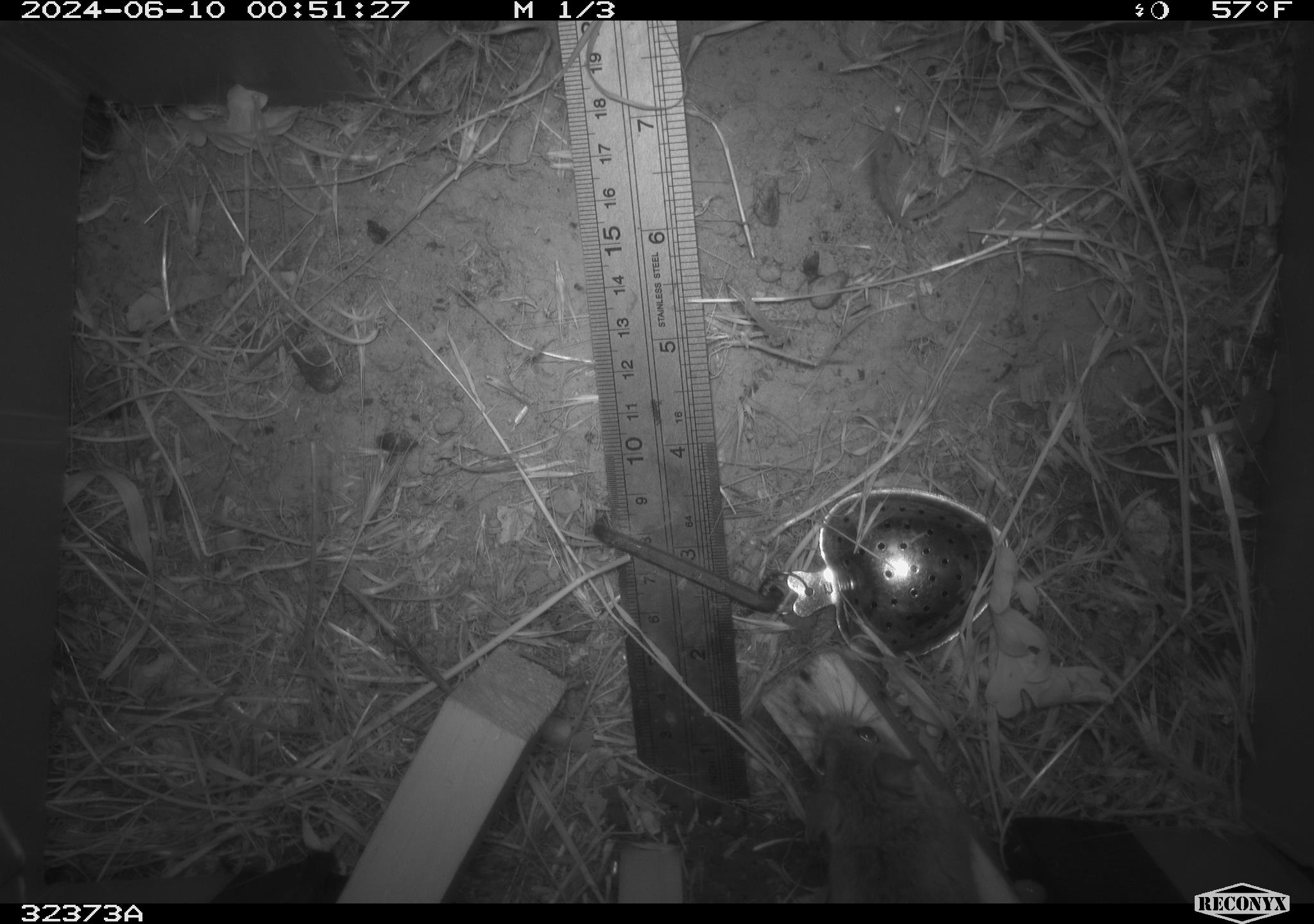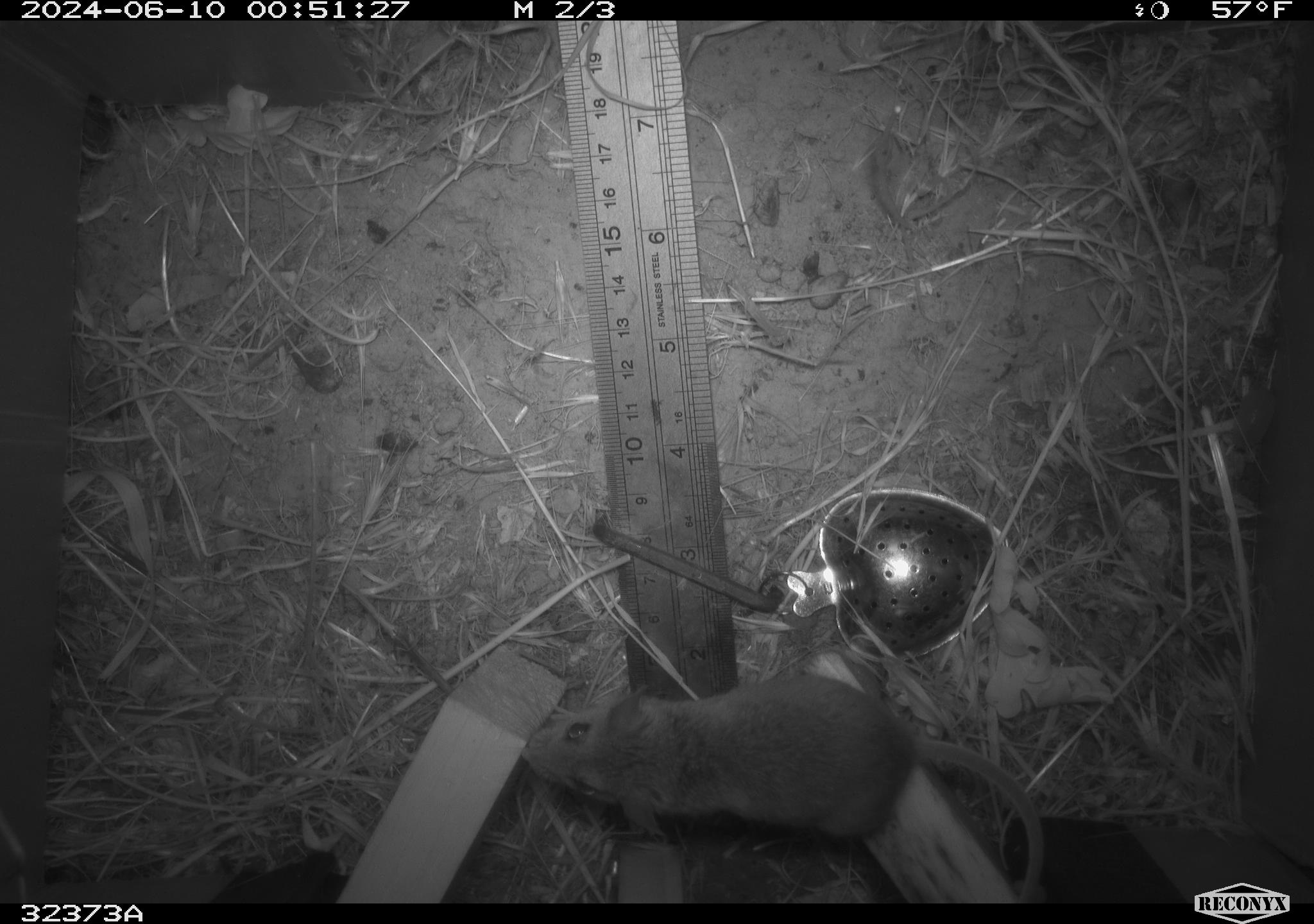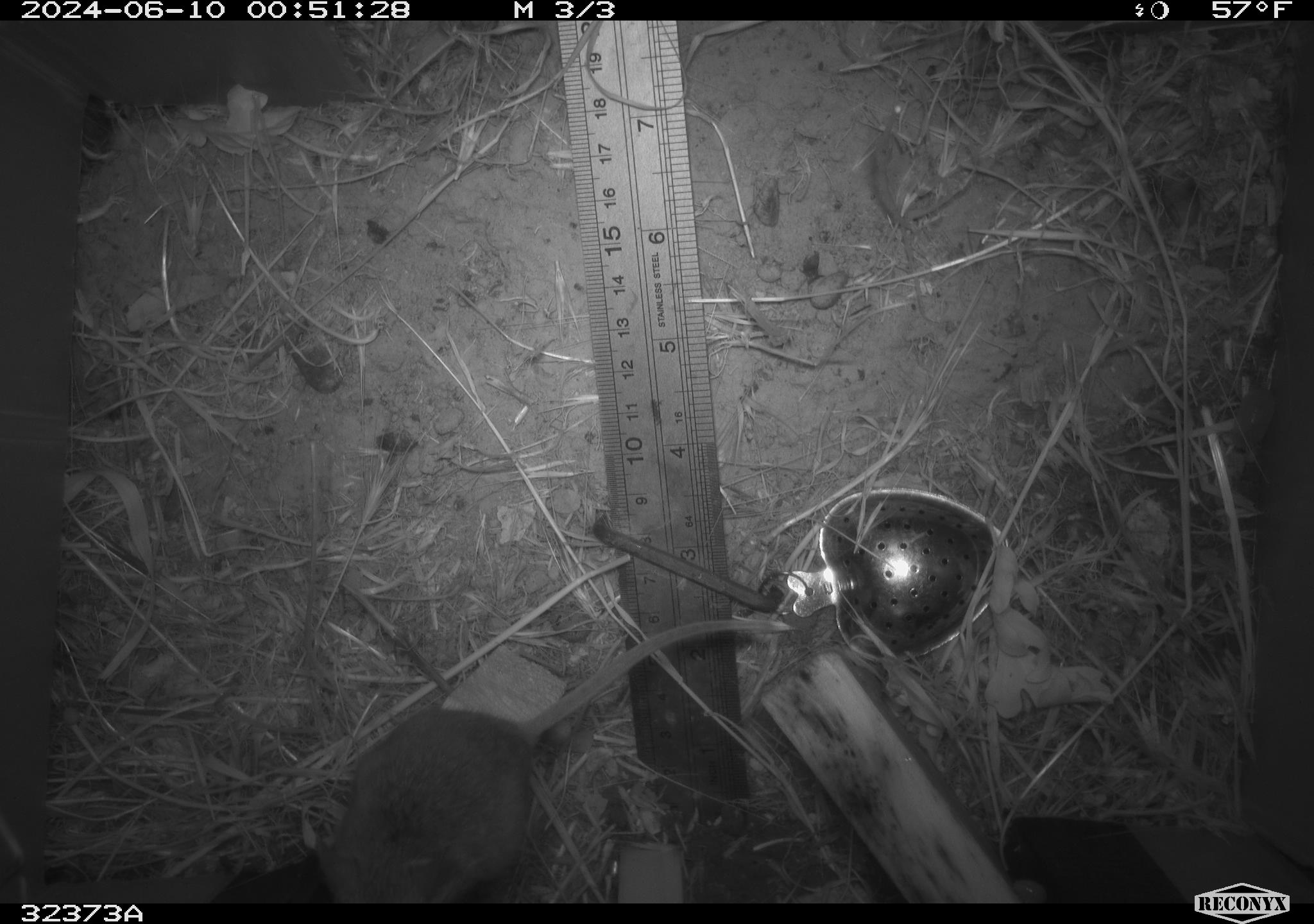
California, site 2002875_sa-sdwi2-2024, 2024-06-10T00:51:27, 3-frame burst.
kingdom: Animalia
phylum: Chordata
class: Mammalia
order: Rodentia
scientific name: Rodentia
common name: mouse species